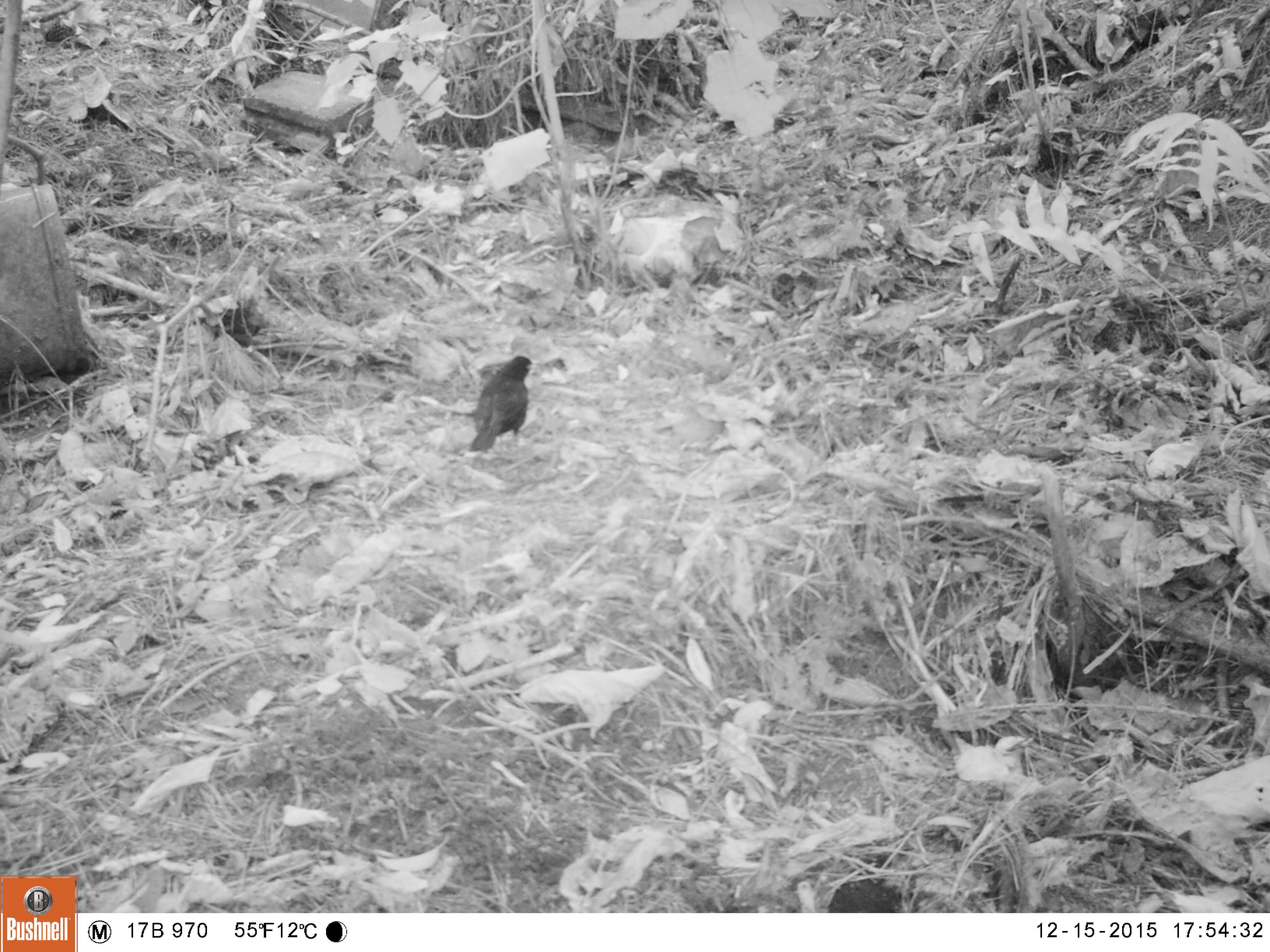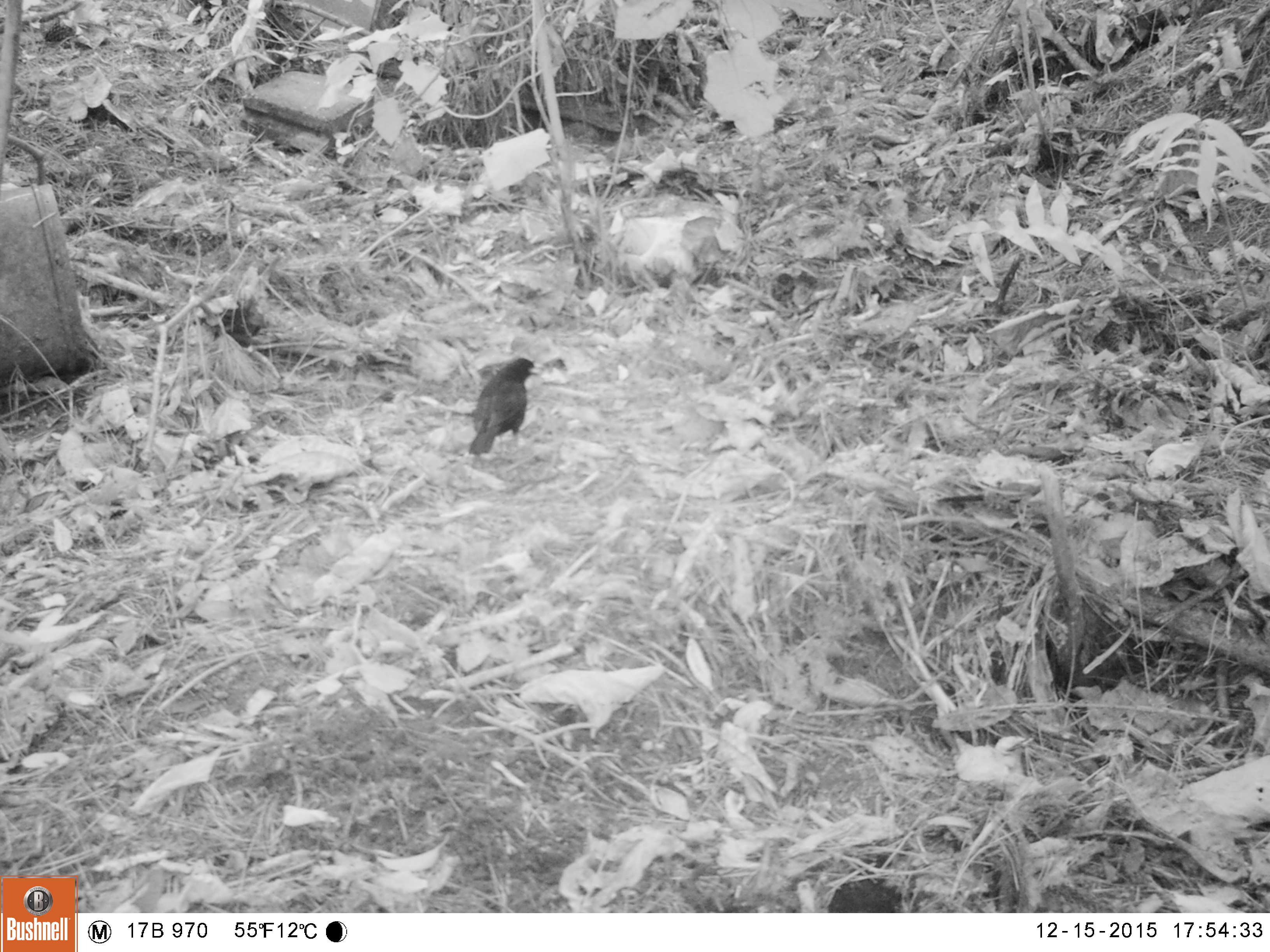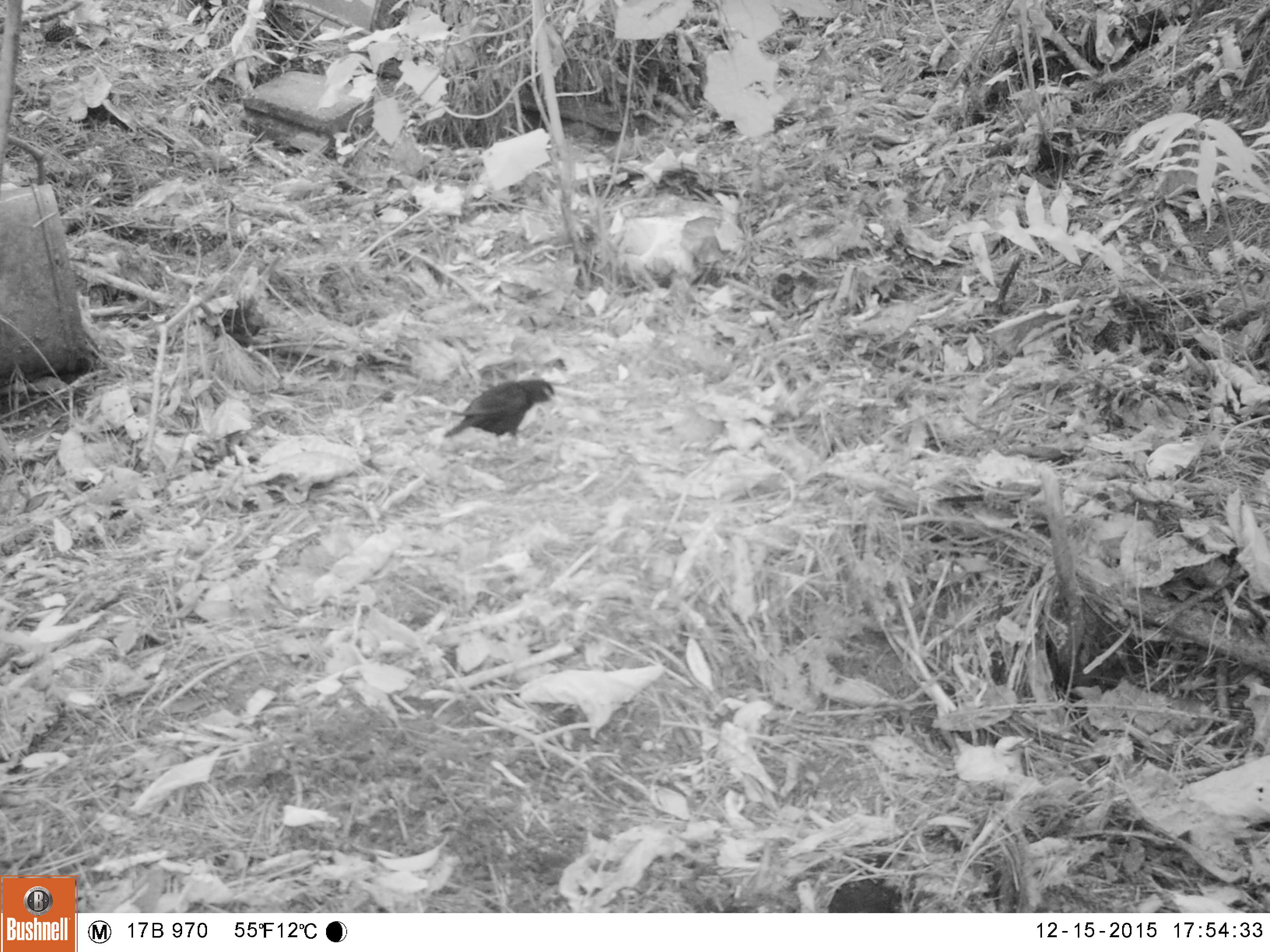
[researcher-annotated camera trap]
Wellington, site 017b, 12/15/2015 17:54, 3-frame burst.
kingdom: Animalia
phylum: Chordata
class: Aves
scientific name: Aves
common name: bird